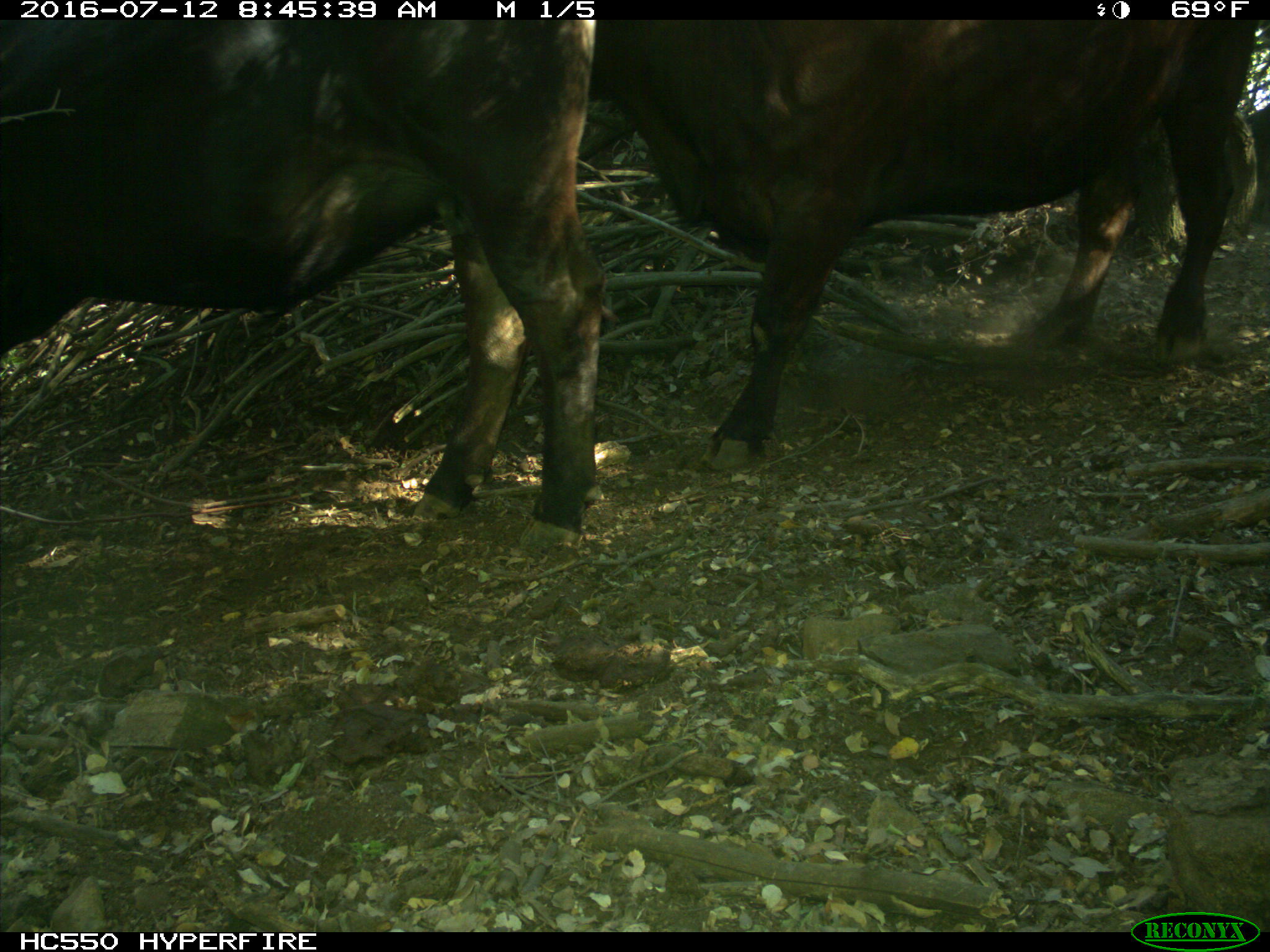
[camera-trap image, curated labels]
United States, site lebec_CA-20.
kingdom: Animalia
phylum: Chordata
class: Mammalia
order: Artiodactyla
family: Bovidae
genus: Bos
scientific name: Bos taurus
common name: domestic cow